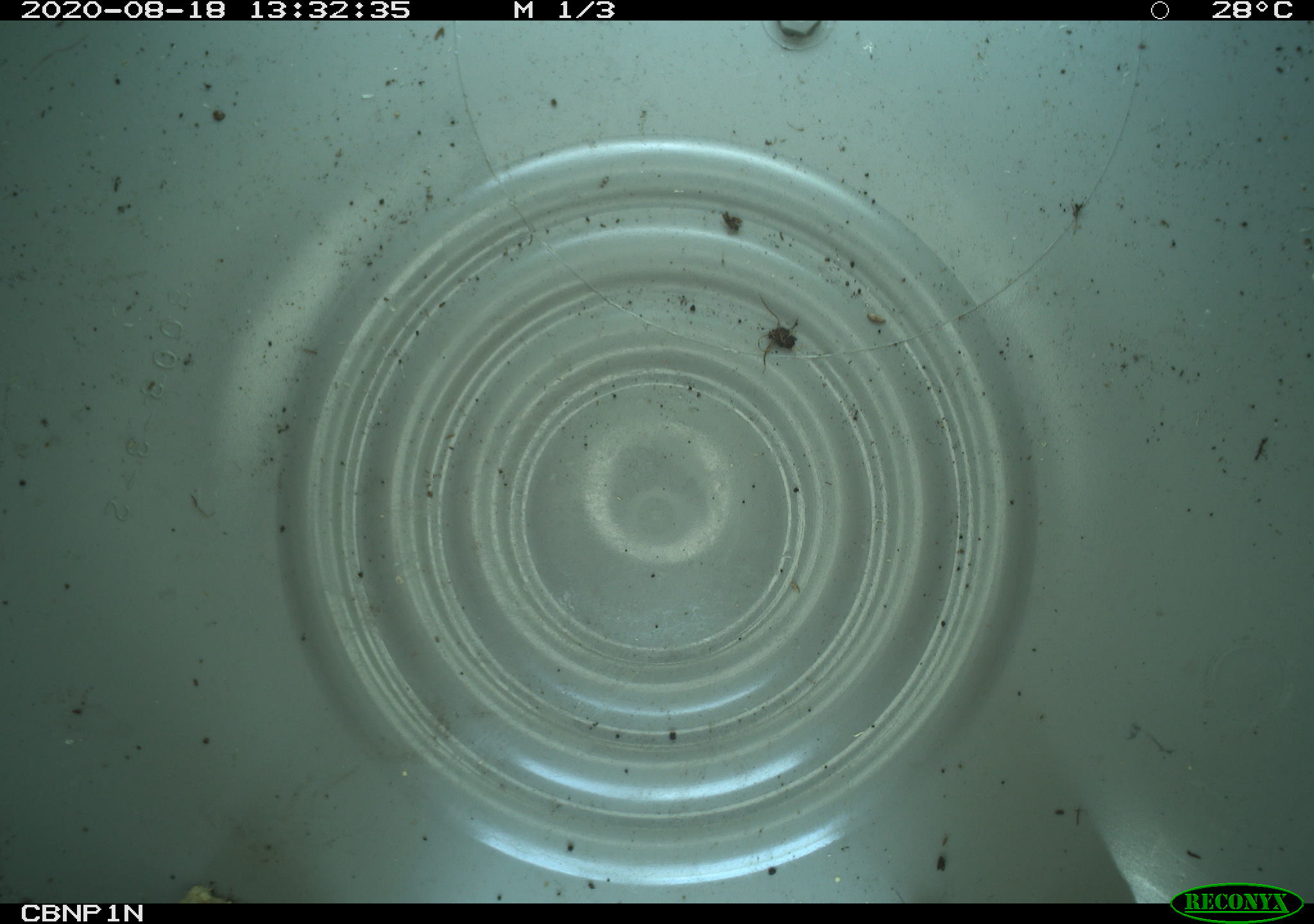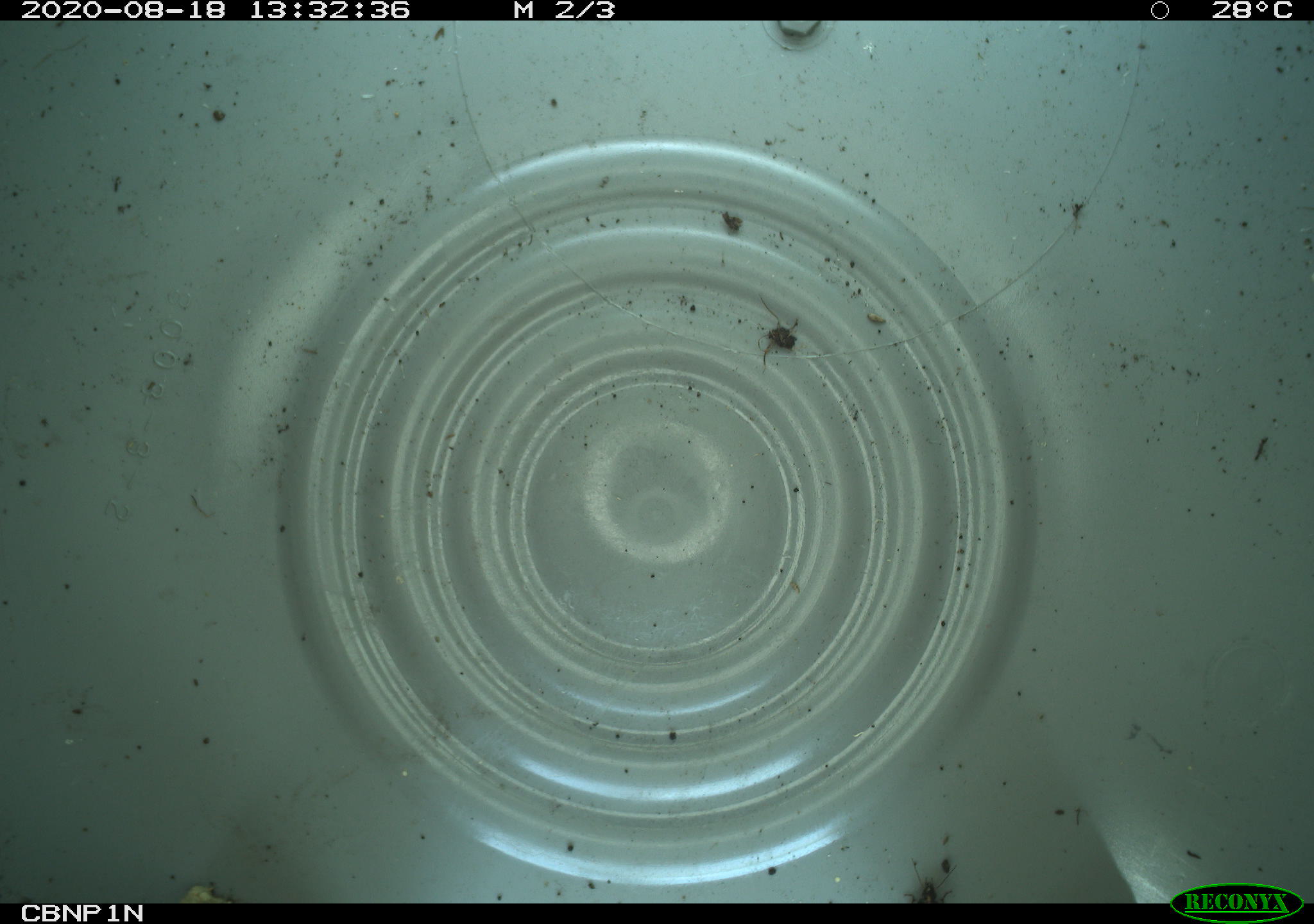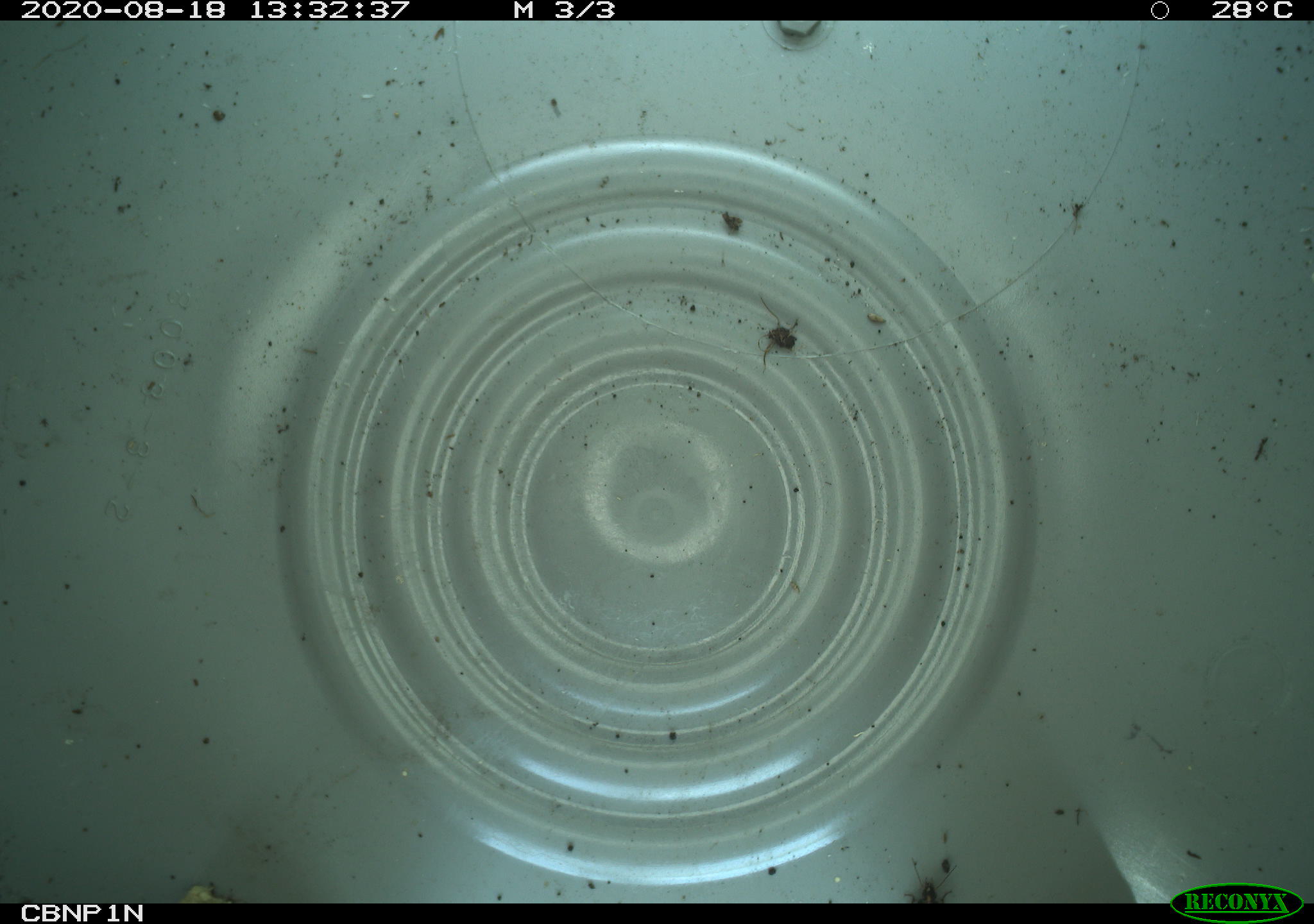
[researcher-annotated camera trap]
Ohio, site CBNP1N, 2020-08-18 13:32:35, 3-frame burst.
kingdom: Animalia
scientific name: Animalia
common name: animal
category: invertebrate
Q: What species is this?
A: Invertebrate (animal) (Animalia).